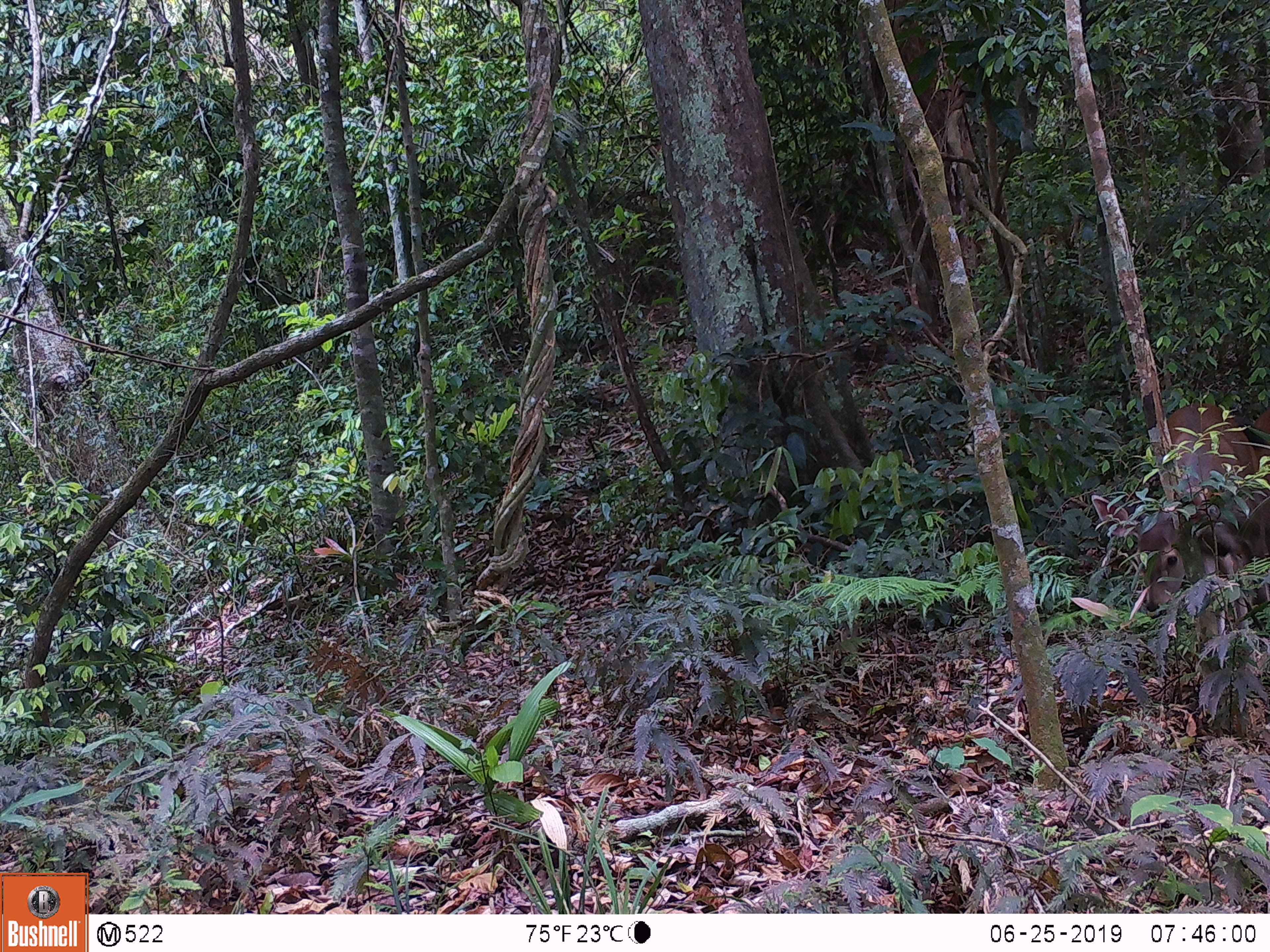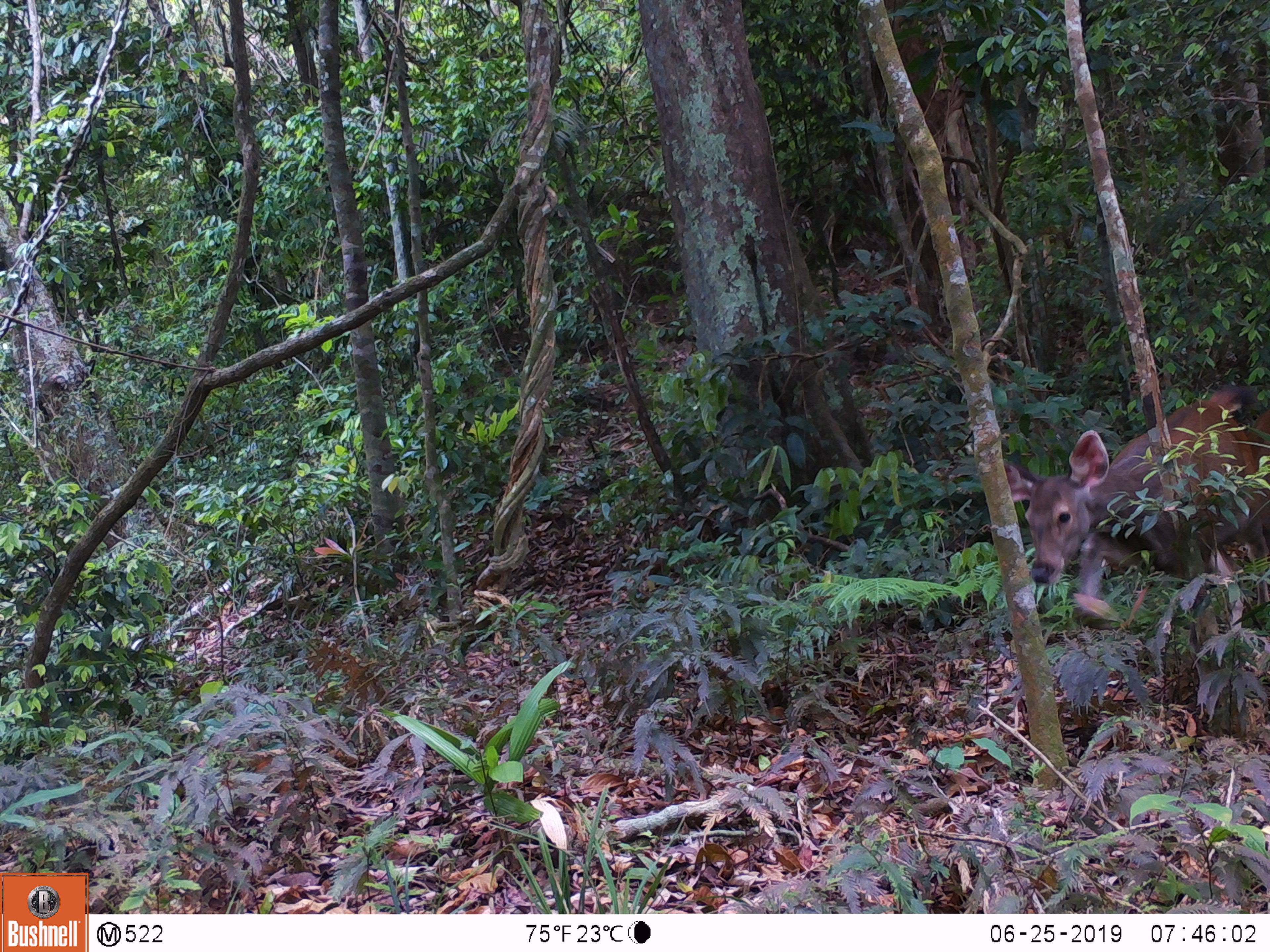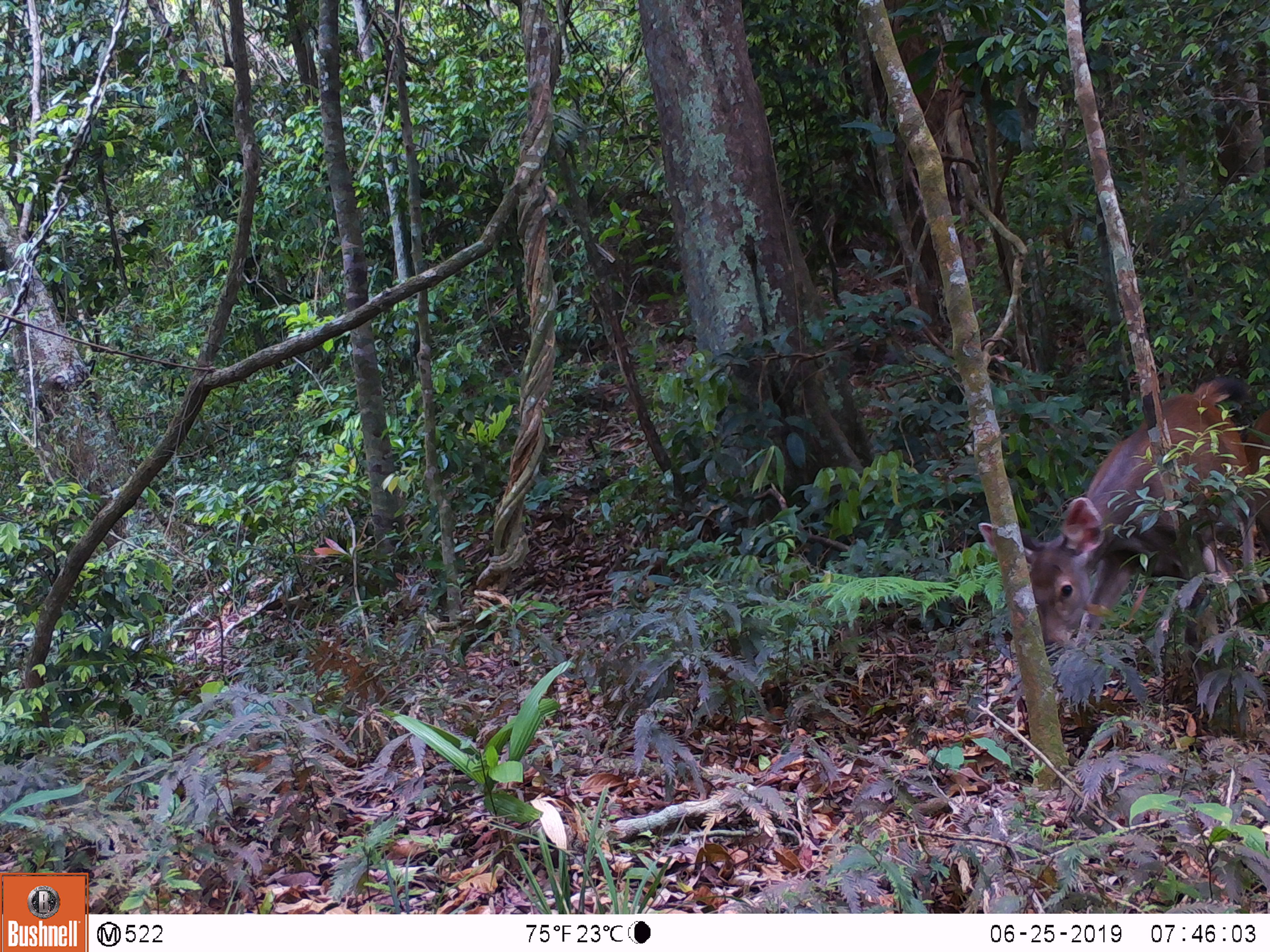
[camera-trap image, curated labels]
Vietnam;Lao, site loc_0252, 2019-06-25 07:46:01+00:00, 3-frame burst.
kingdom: Animalia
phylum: Chordata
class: Mammalia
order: Artiodactyla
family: Cervidae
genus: Rusa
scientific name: Rusa unicolor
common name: sambar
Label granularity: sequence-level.